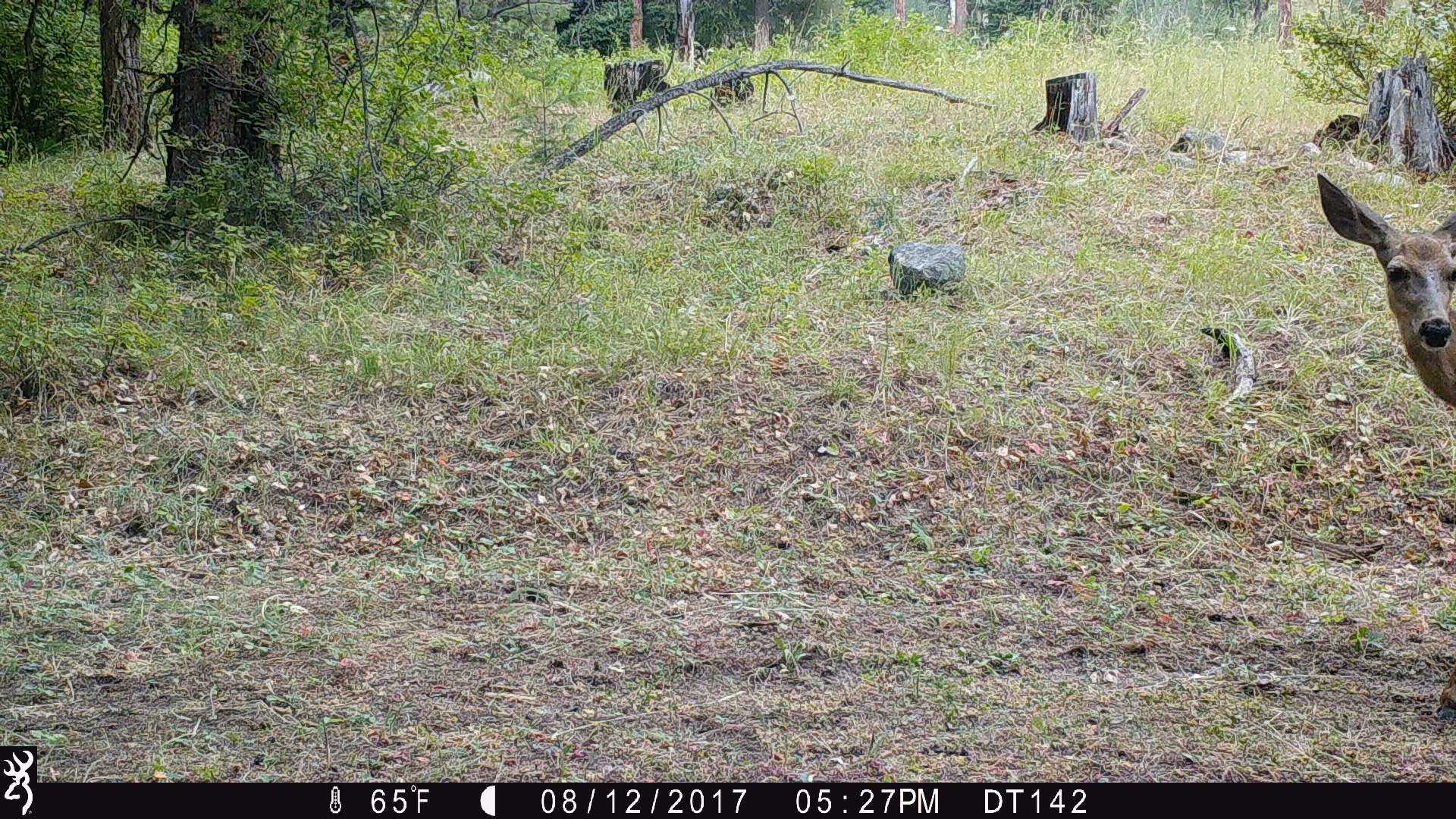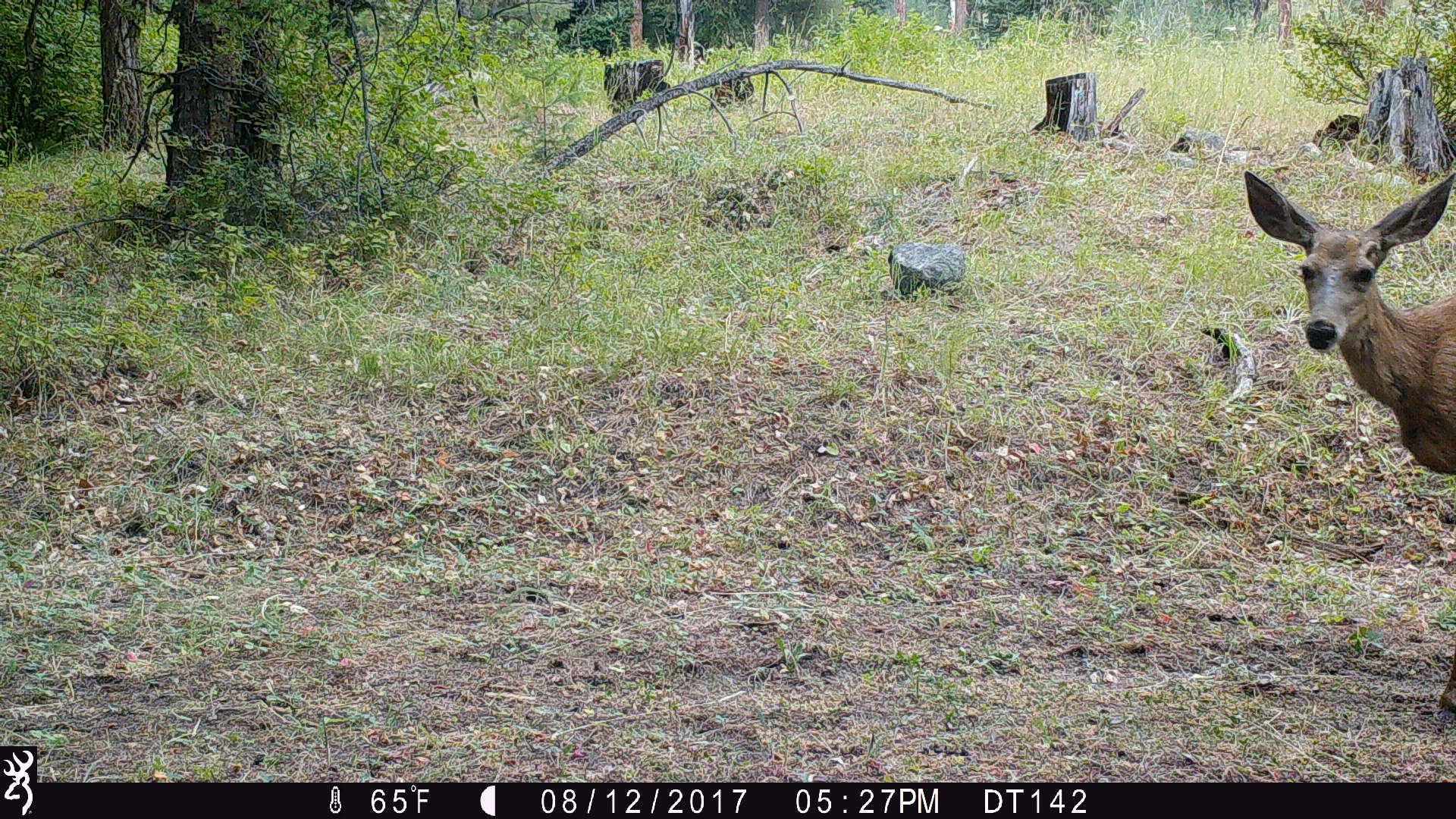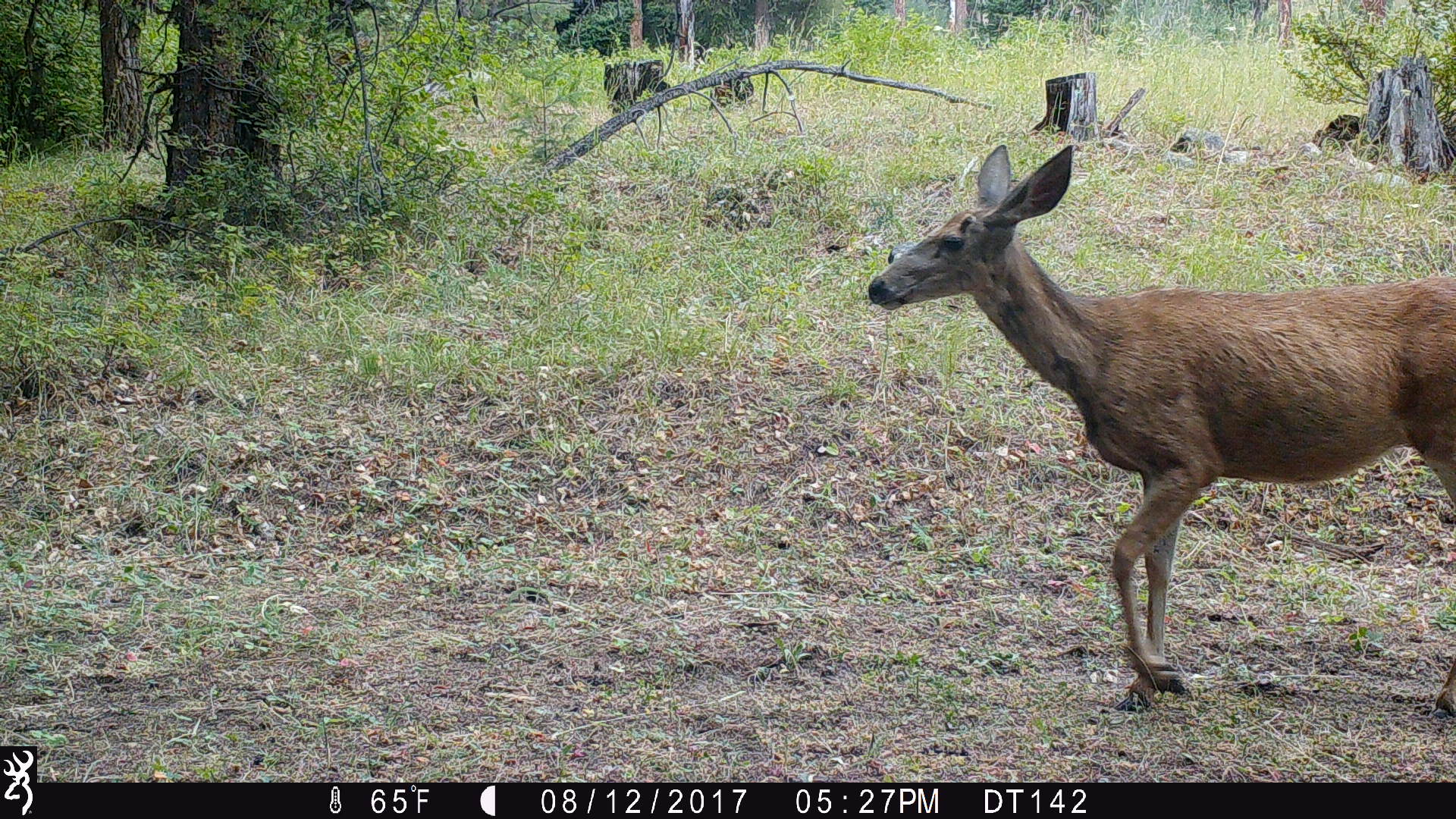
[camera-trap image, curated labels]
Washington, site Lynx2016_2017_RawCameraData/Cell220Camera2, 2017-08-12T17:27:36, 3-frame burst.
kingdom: Animalia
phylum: Chordata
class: Mammalia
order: Artiodactyla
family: Cervidae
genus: Odocoileus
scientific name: Odocoileus hemionus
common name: mule deer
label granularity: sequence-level